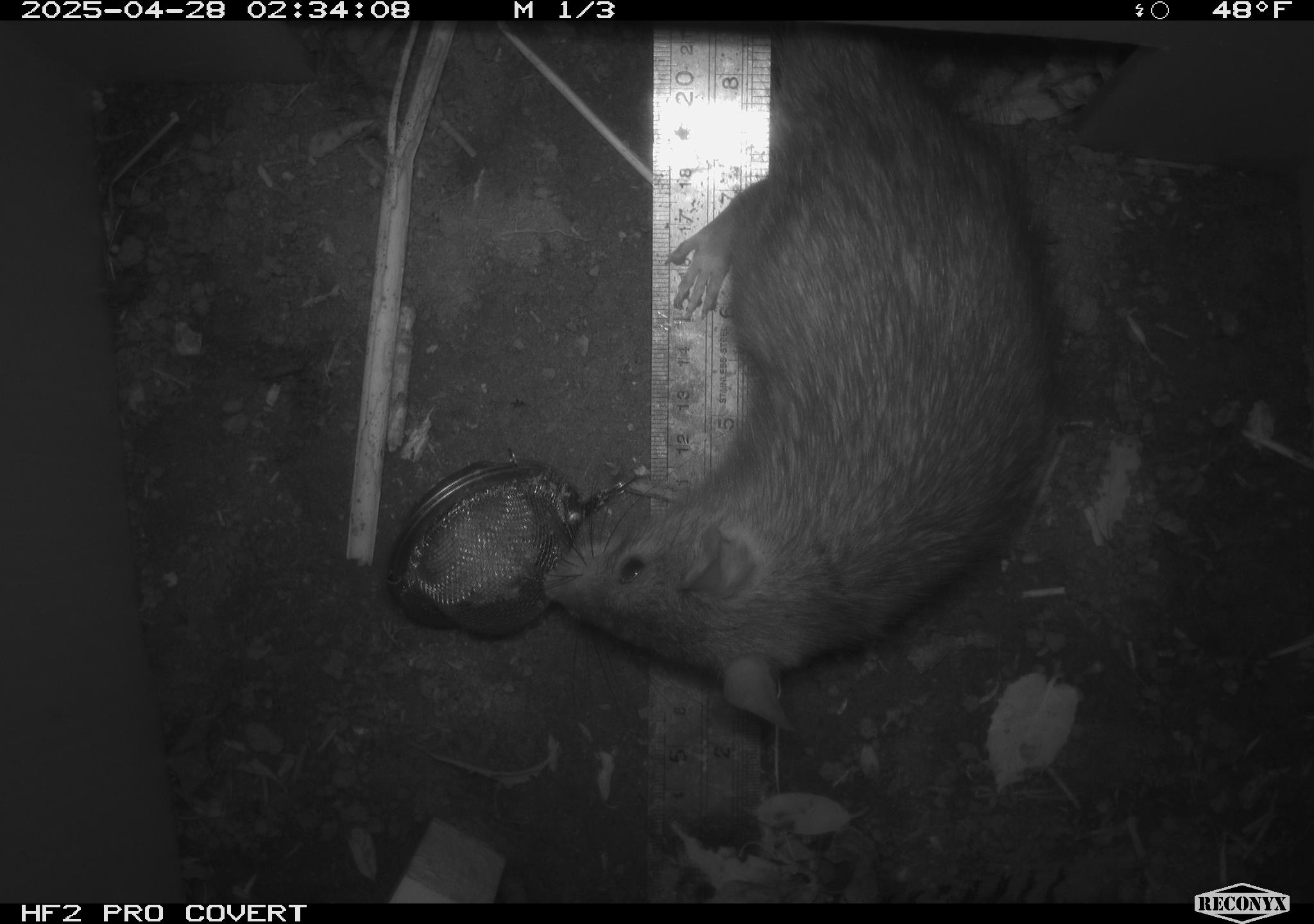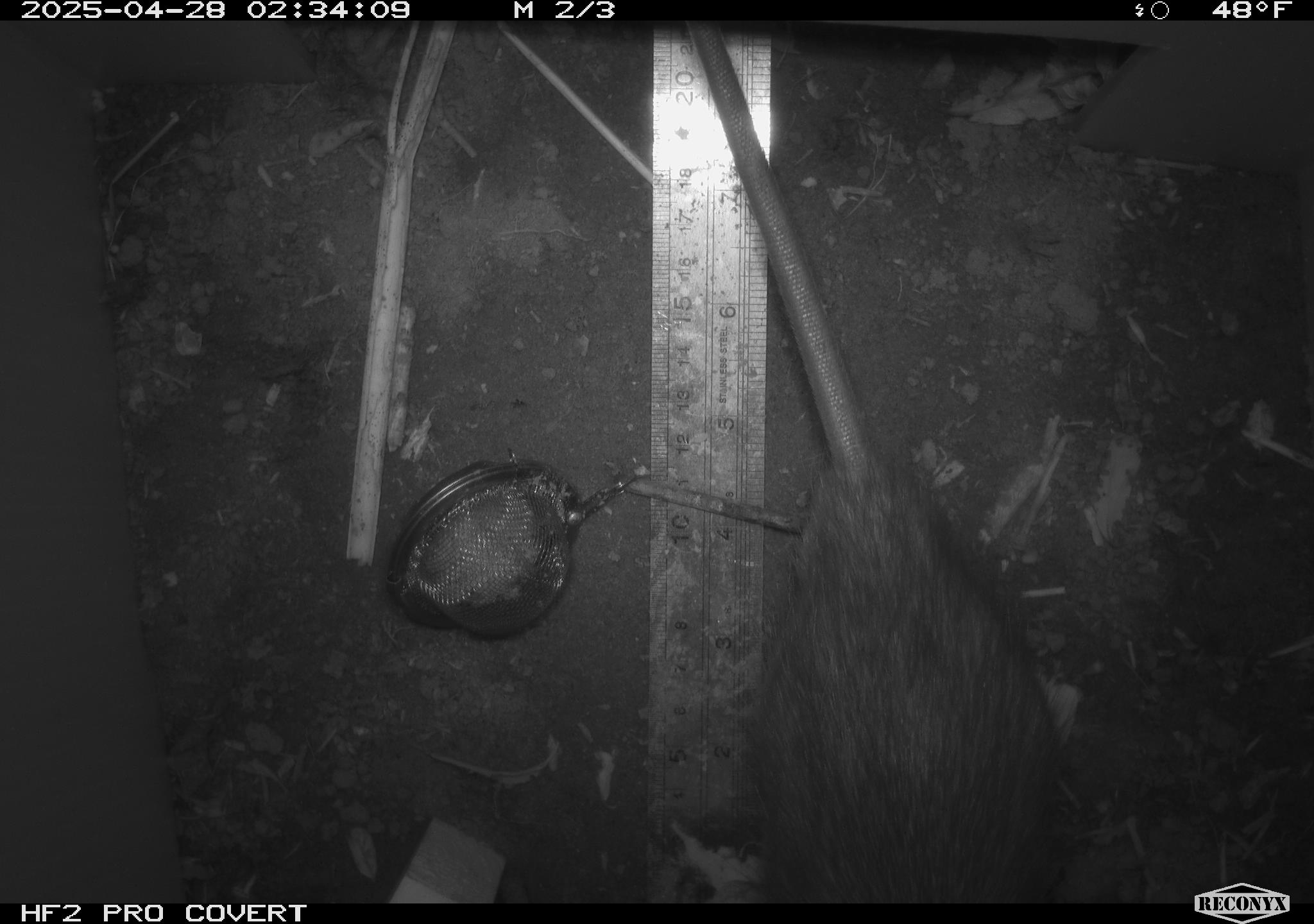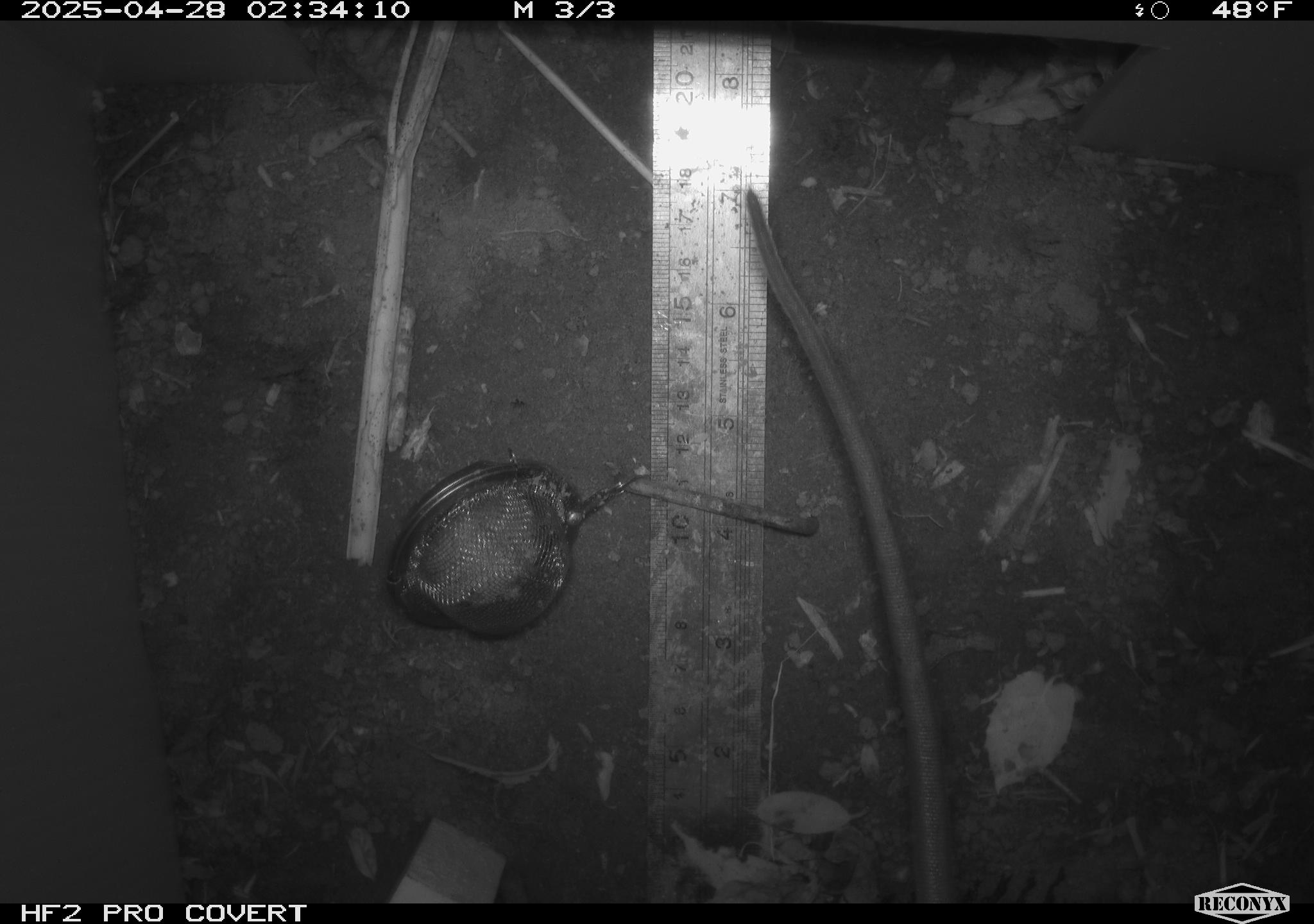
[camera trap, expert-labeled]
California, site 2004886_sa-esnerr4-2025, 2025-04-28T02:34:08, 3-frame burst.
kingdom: Animalia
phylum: Chordata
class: Mammalia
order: Rodentia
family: Muridae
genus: Rattus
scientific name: Rattus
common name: rat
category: rattus species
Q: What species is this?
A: Rattus species (rat) (Rattus).